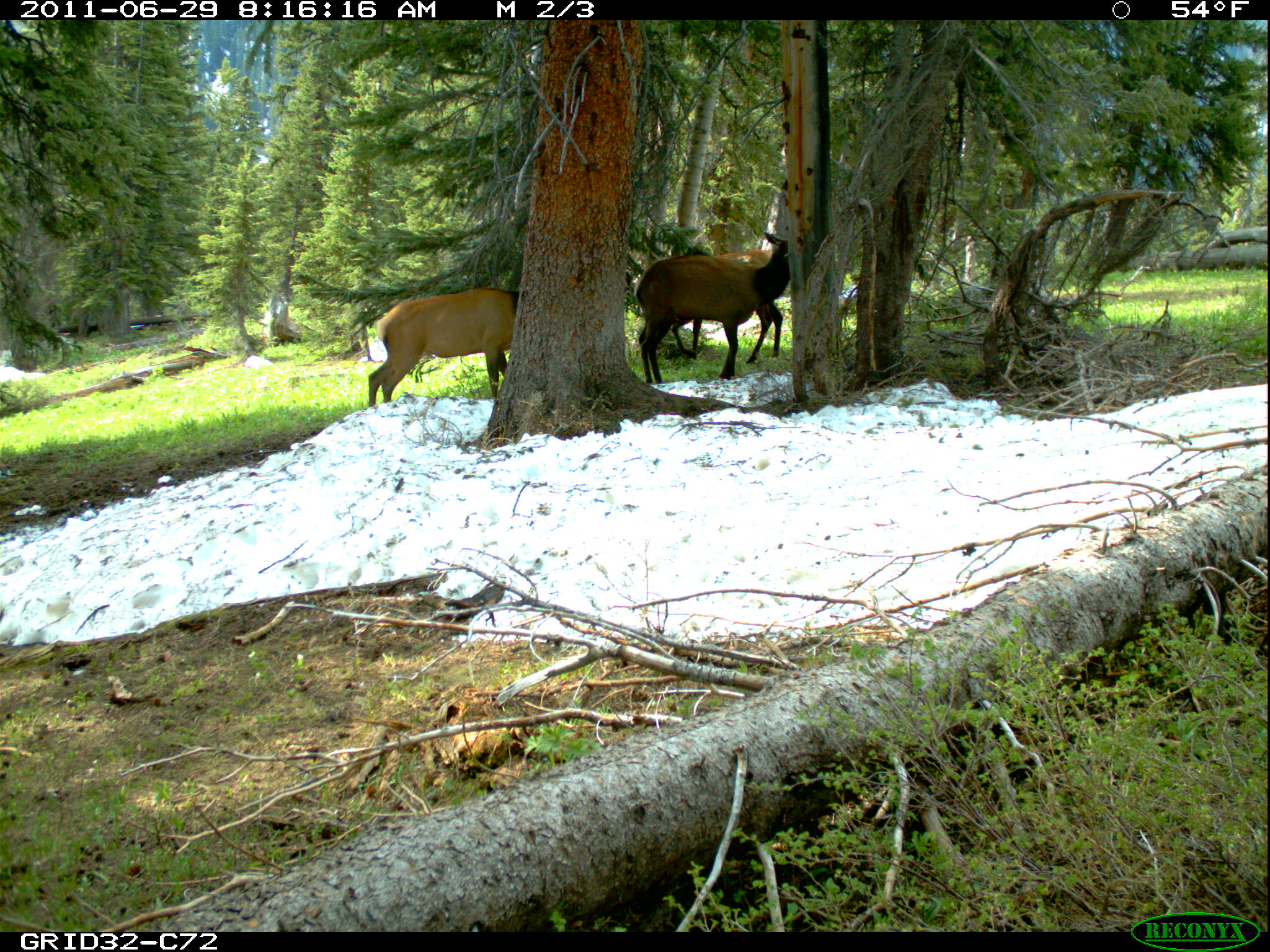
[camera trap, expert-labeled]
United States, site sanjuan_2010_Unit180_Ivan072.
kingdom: Animalia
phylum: Chordata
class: Mammalia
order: Artiodactyla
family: Cervidae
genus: Cervus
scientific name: Cervus elaphus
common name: red deer